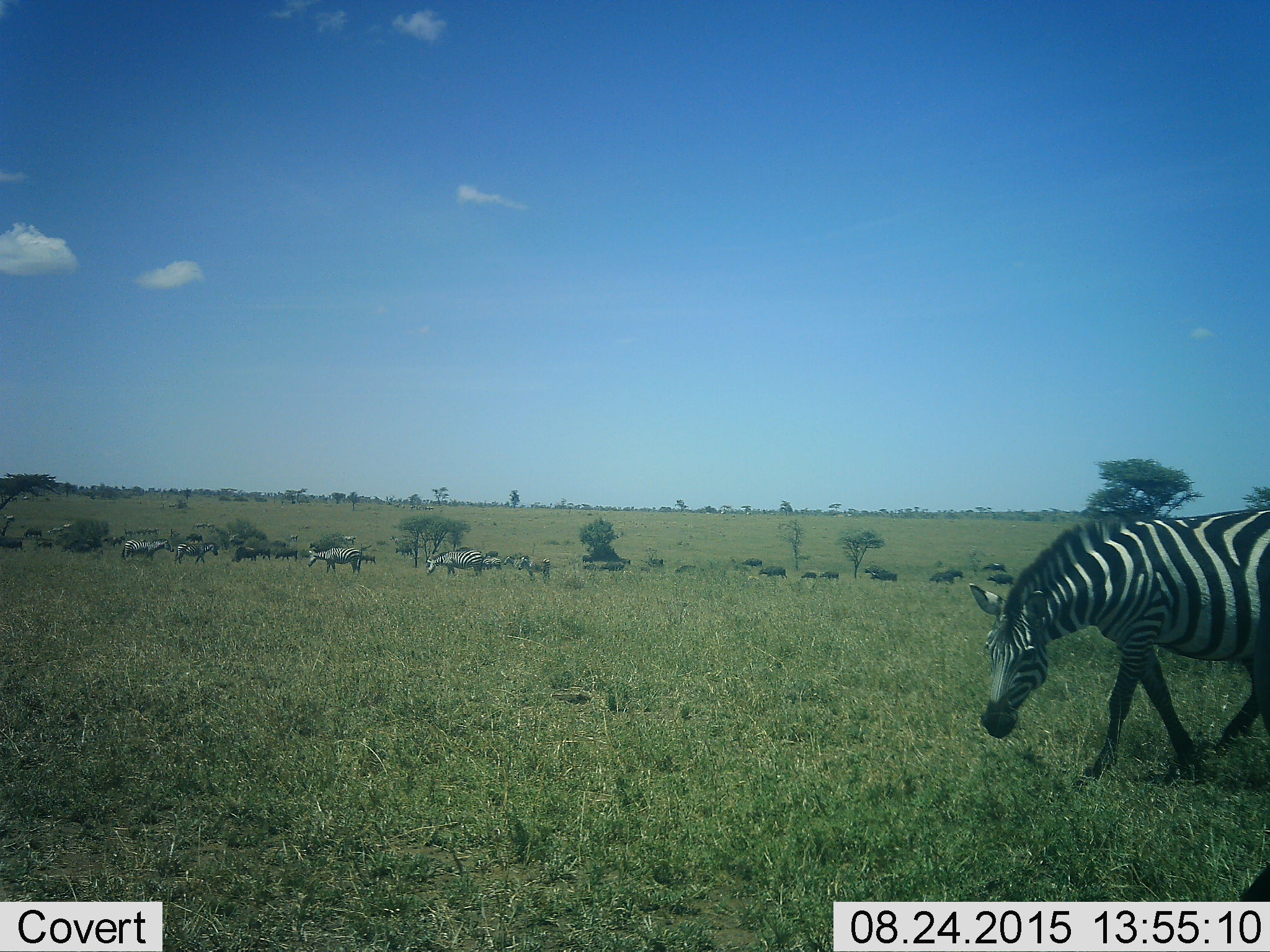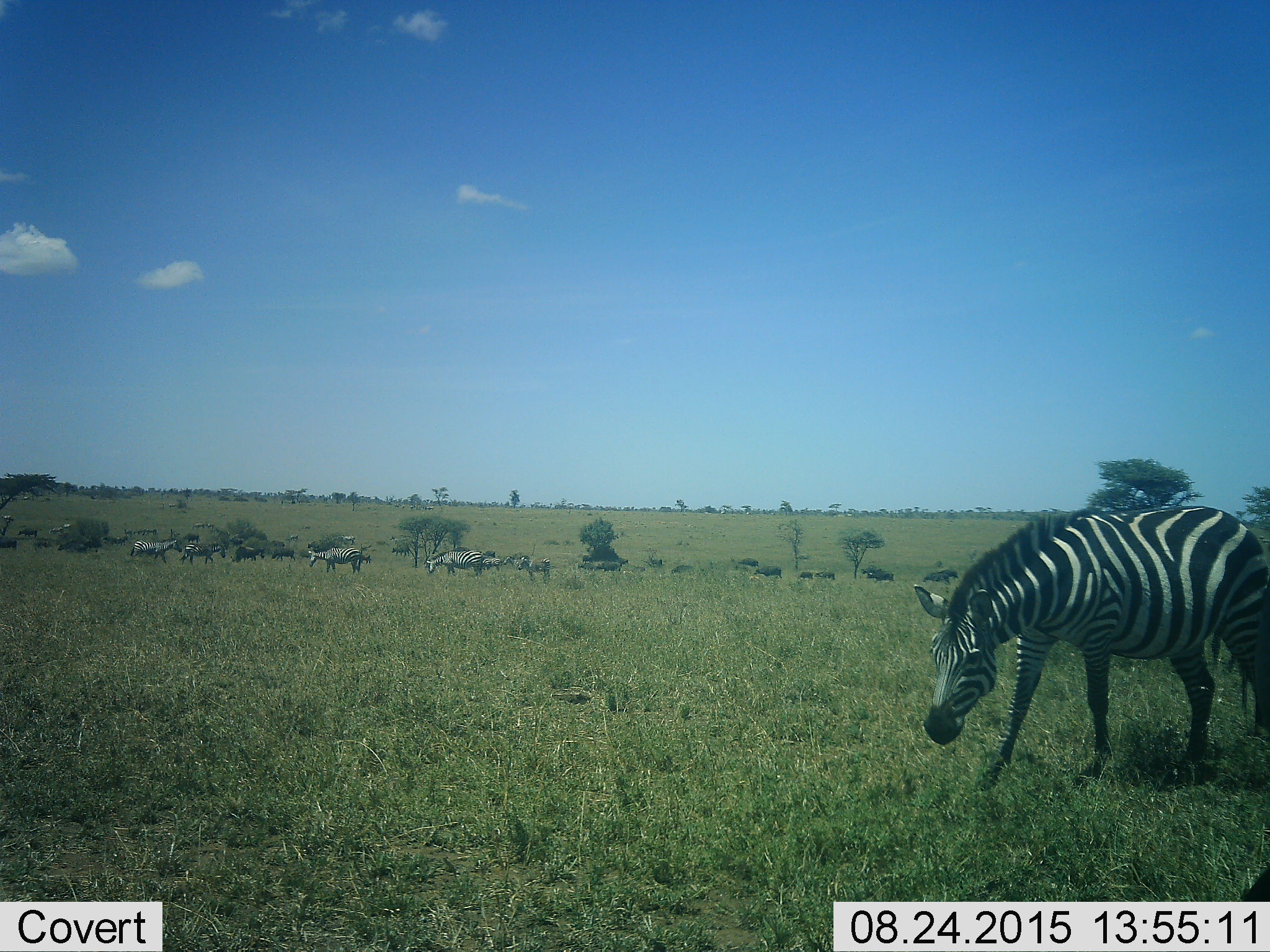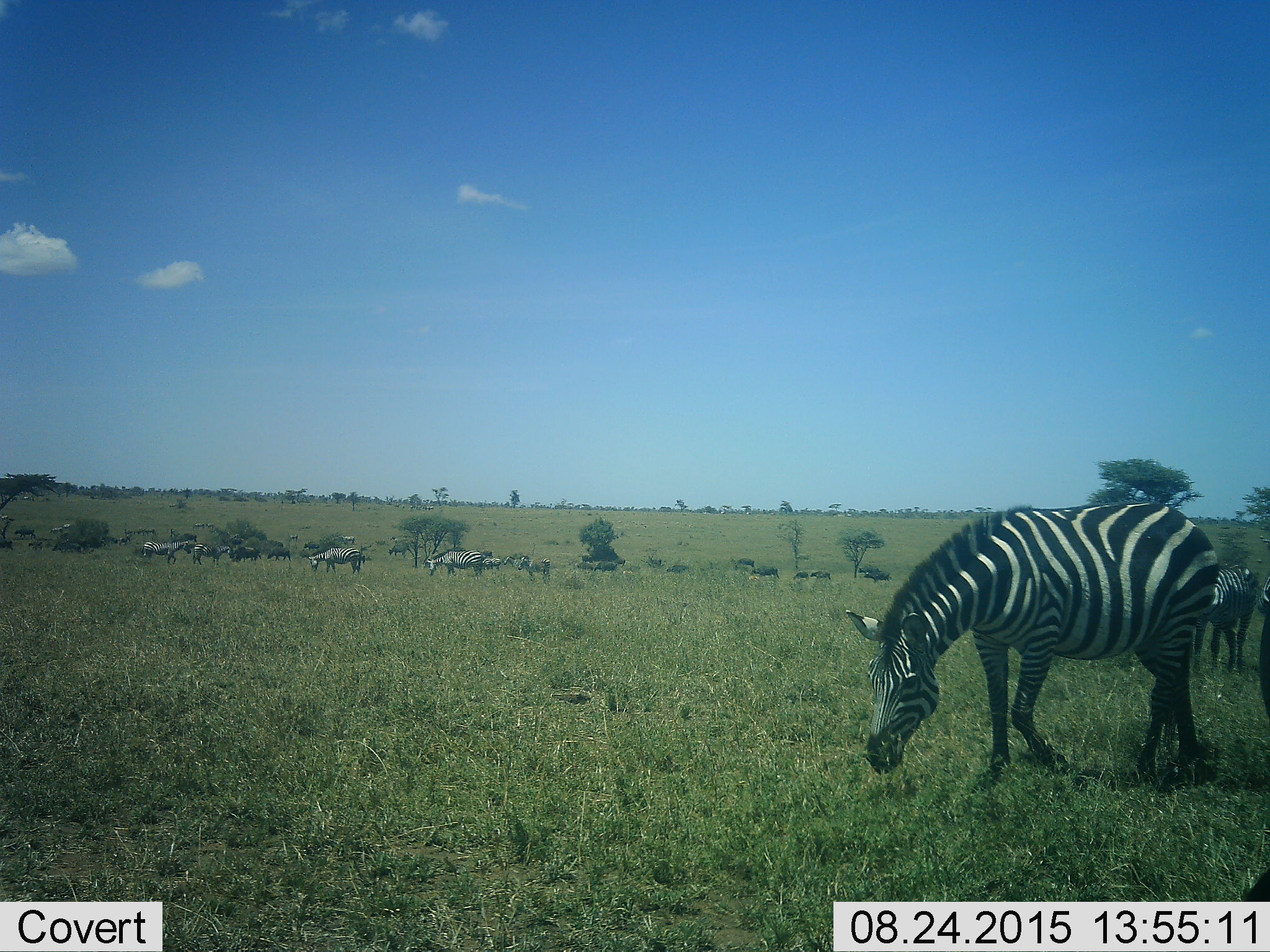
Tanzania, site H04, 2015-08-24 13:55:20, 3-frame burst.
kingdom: Animalia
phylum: Chordata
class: Mammalia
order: Perissodactyla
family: Equidae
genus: Equus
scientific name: Equus quagga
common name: plains zebra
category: zebra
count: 11-50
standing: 44%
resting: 0%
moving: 33%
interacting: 0%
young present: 11%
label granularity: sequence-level